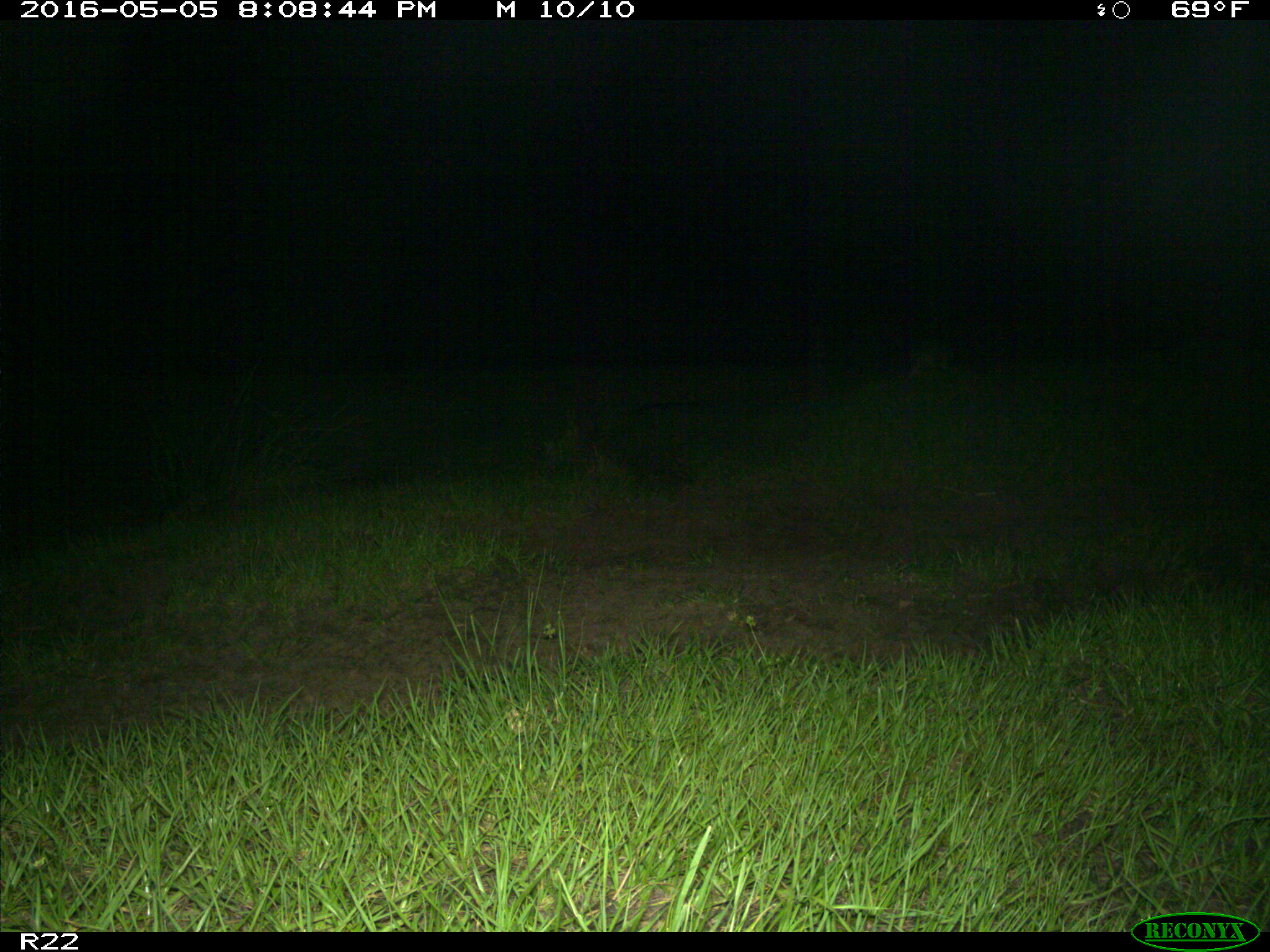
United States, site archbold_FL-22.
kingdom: Animalia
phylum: Chordata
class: Mammalia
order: Cingulata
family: Dasypodidae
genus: Dasypus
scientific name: Dasypus novemcinctus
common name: nine-banded armadillo